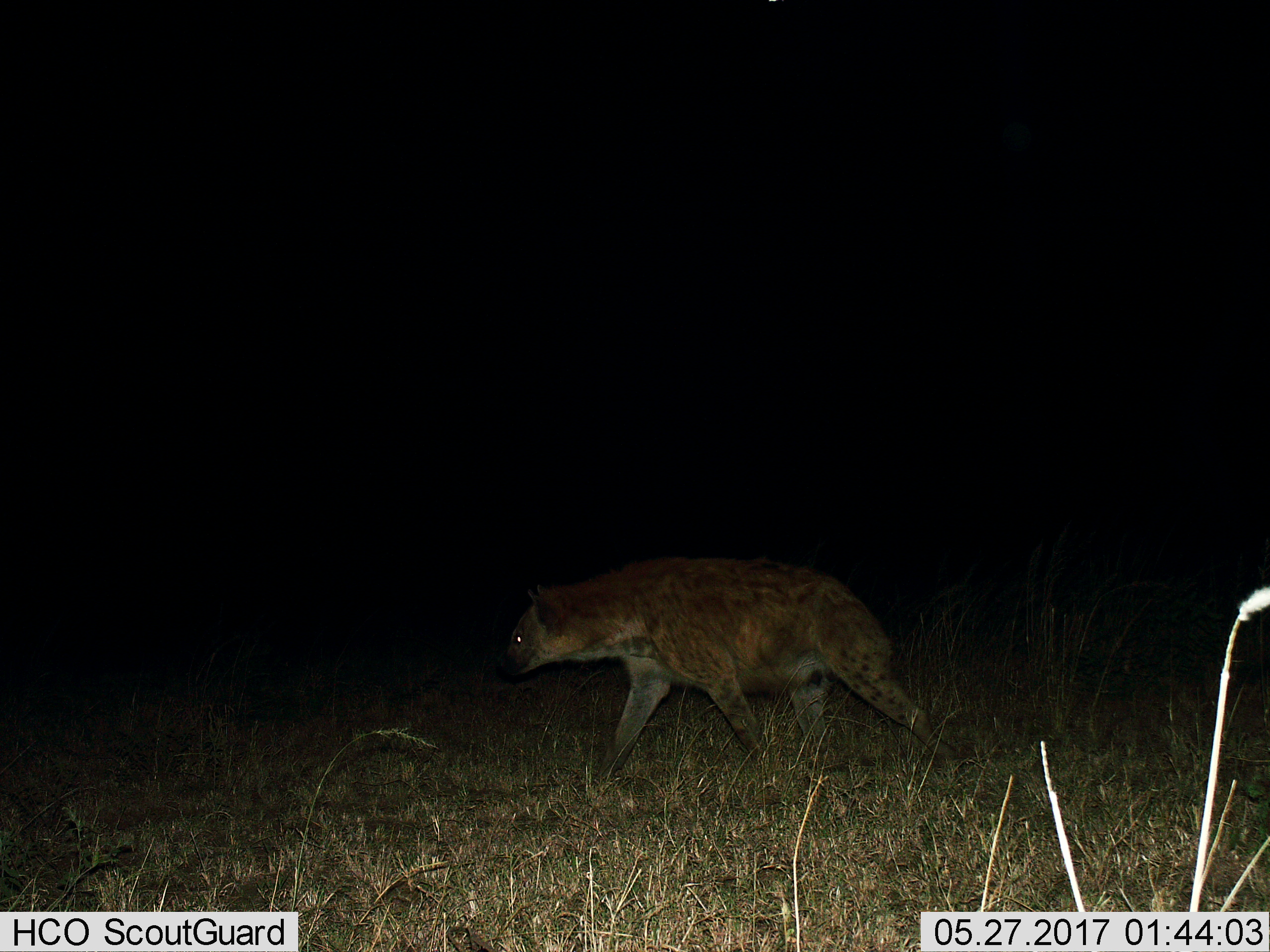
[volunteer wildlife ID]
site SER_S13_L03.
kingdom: Animalia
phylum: Chordata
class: Mammalia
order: Carnivora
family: Hyaenidae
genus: Crocuta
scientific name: Crocuta crocuta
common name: spotted hyena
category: hyenaspotted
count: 1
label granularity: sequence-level